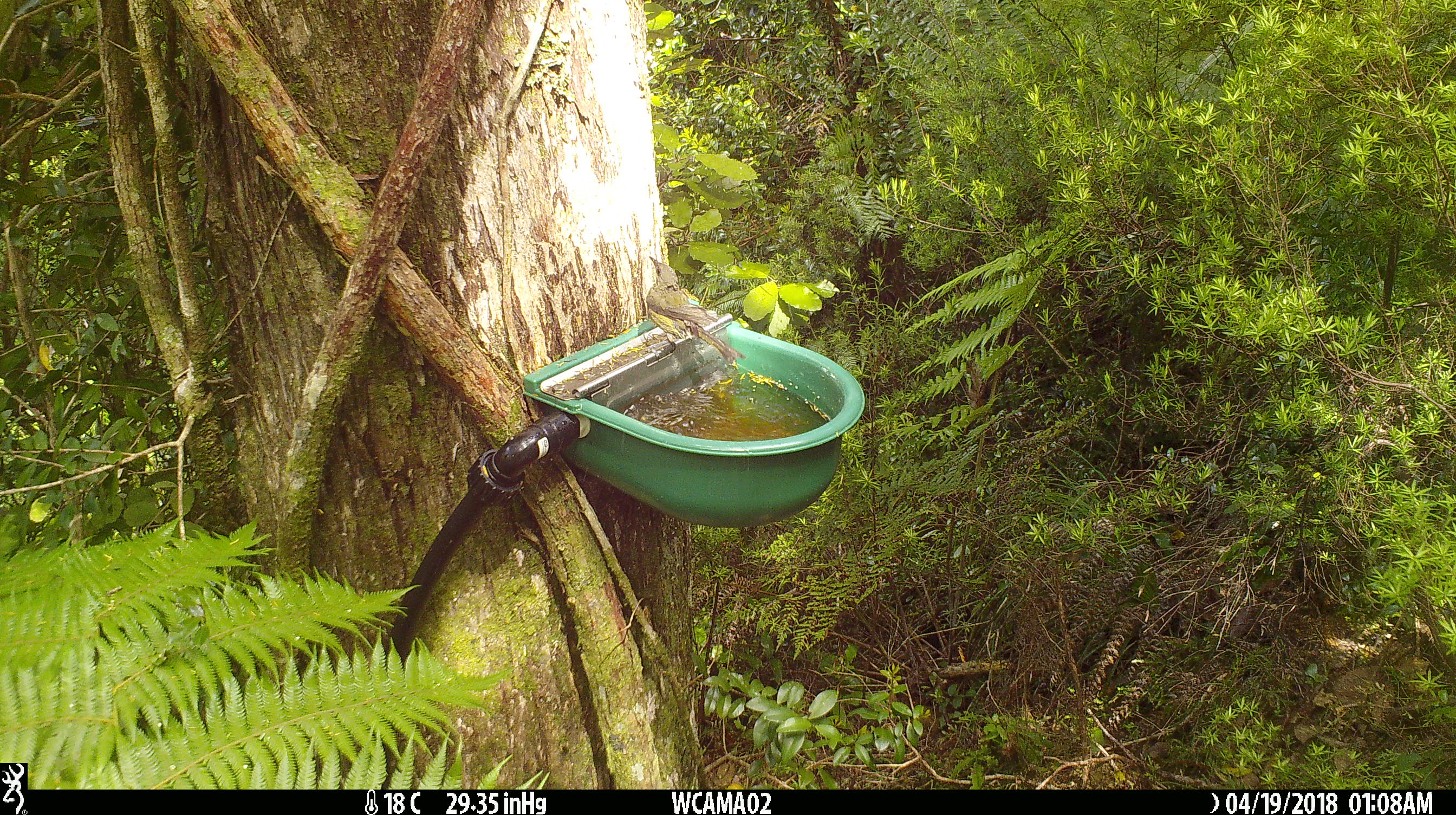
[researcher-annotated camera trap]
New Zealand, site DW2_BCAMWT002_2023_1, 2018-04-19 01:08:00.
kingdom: Animalia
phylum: Chordata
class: Aves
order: Passeriformes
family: Meliphagidae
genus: Anthornis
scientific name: Anthornis melanura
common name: new zealand bellbird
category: bellbird